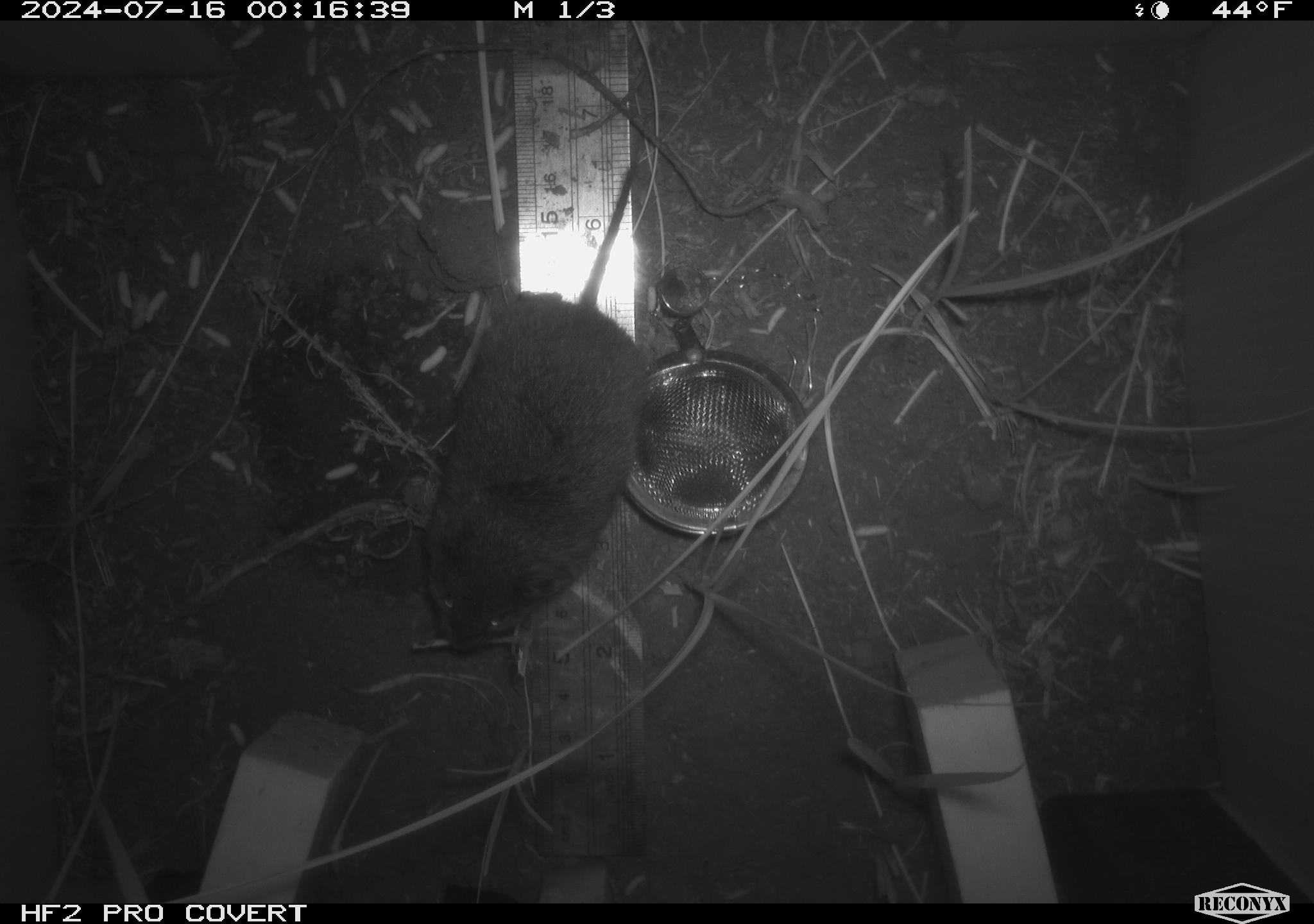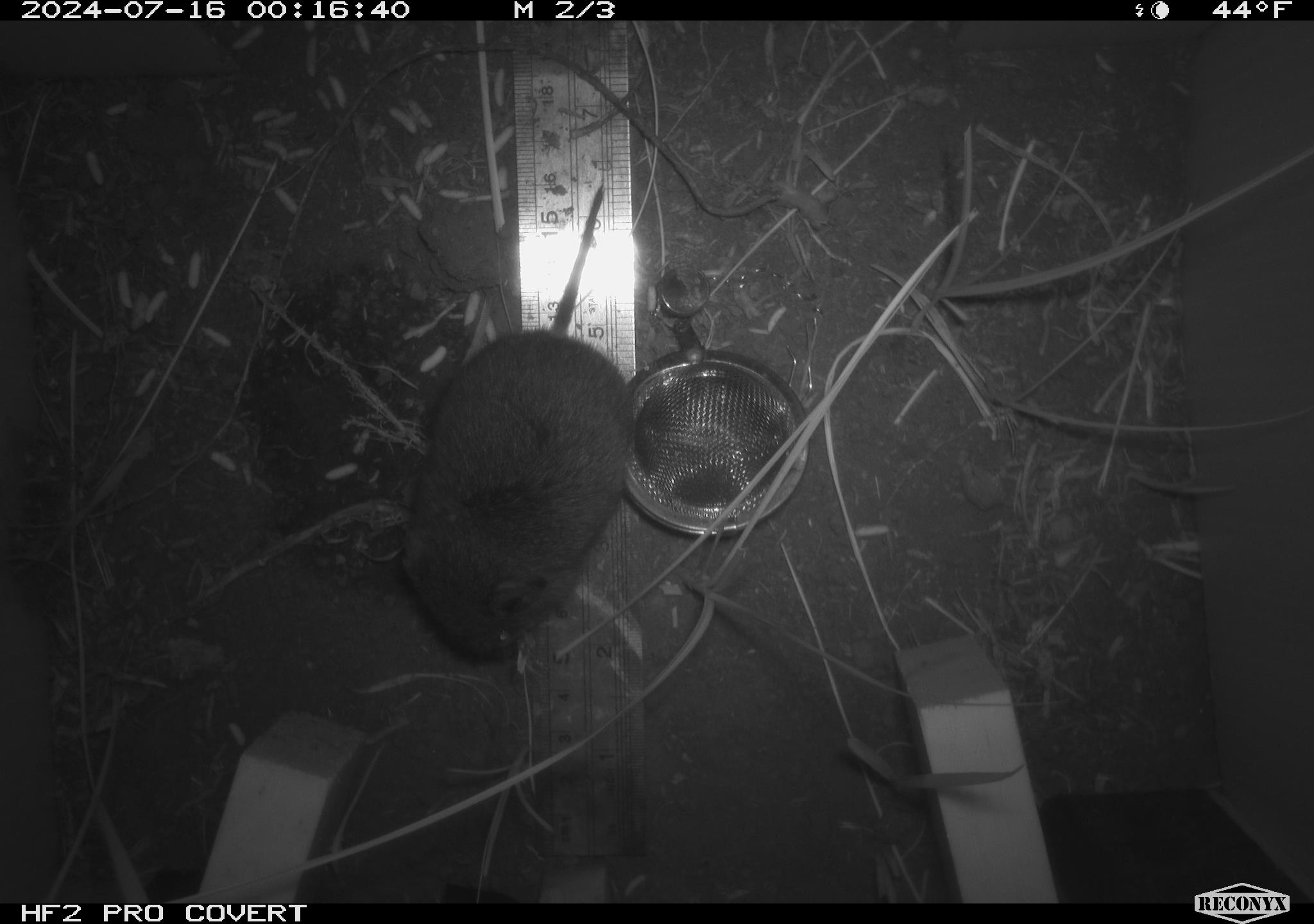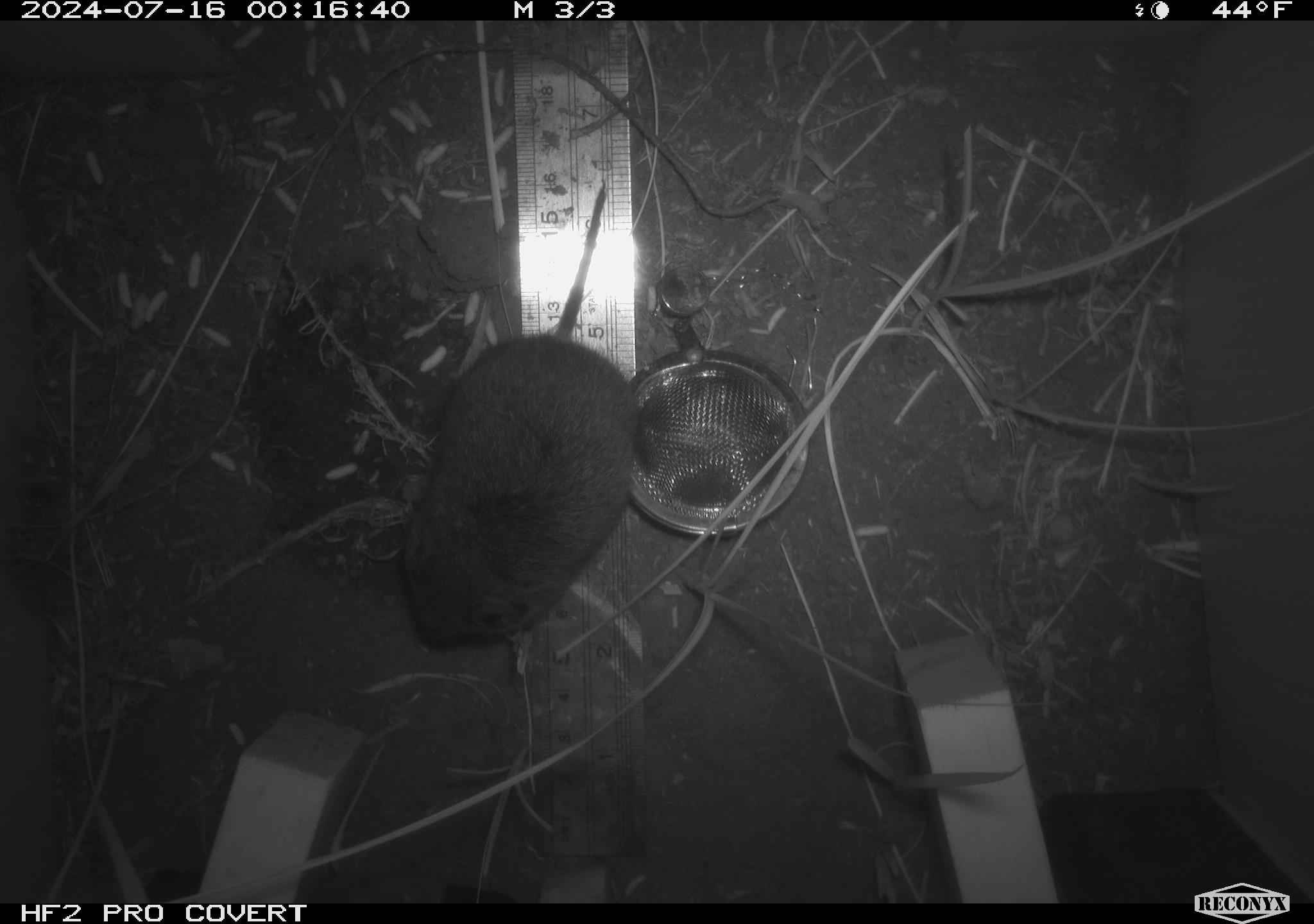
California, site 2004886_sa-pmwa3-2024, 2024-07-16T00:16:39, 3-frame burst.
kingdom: Animalia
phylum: Chordata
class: Mammalia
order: Rodentia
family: Cricetidae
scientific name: Arvicolinae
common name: voles, lemmings, and muskrats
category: arvicolinae subfamily